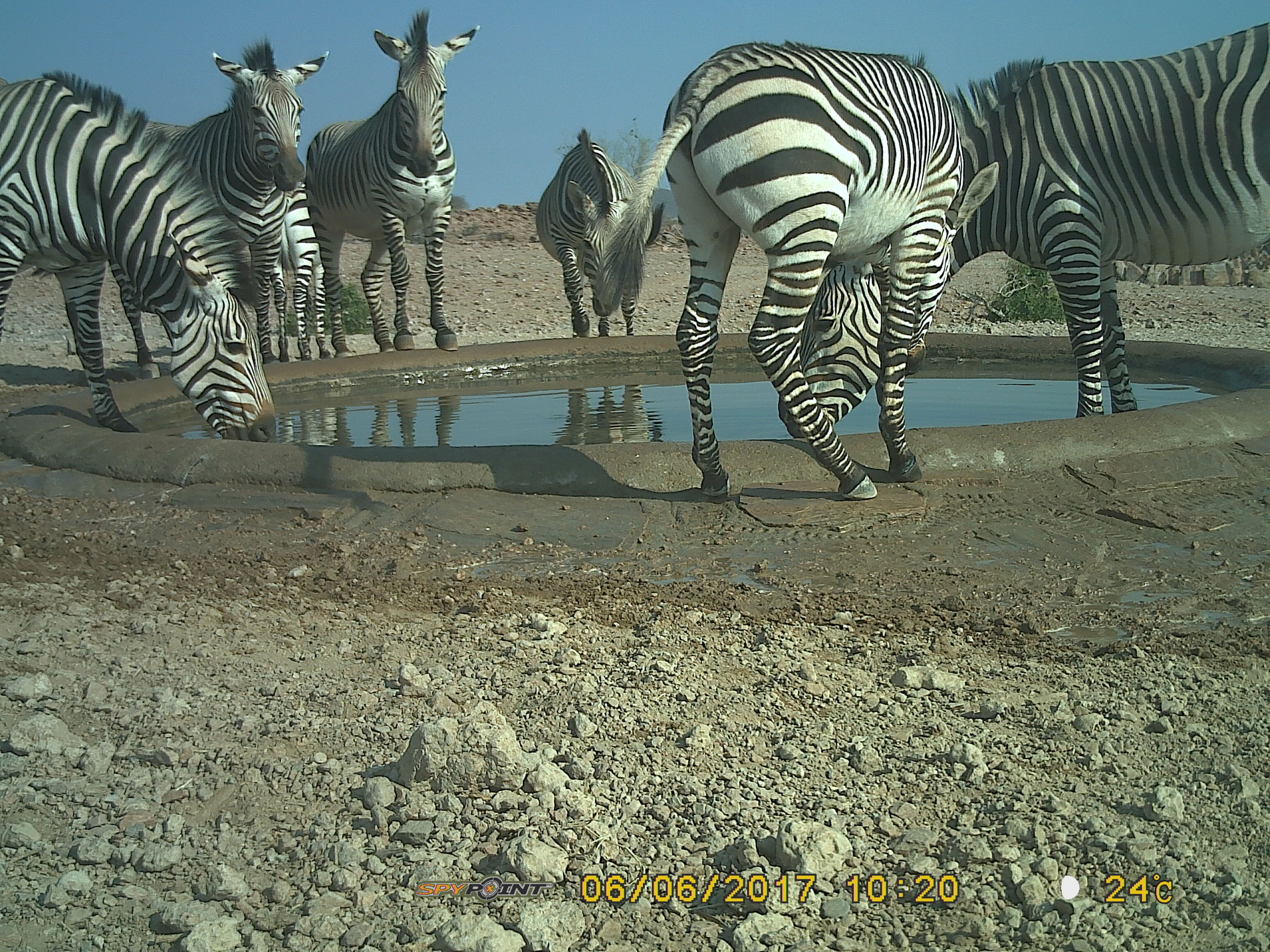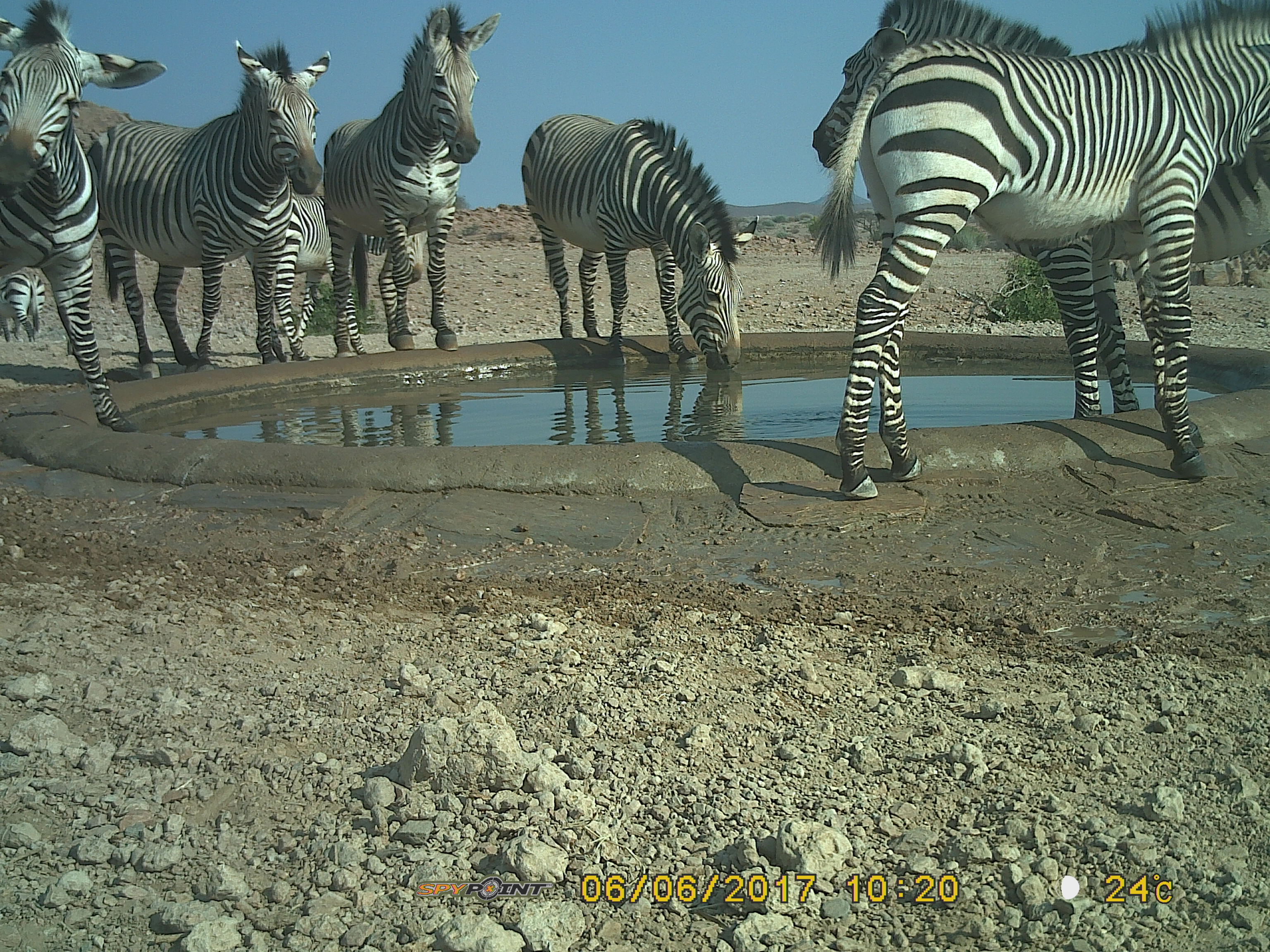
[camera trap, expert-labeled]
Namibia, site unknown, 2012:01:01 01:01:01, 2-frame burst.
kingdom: Animalia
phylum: Chordata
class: Mammalia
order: Perissodactyla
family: Equidae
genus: Equus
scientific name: Equus zebra hartmannae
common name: hartmann's mountain zebra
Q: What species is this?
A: Equus zebra hartmannae (hartmann's mountain zebra).